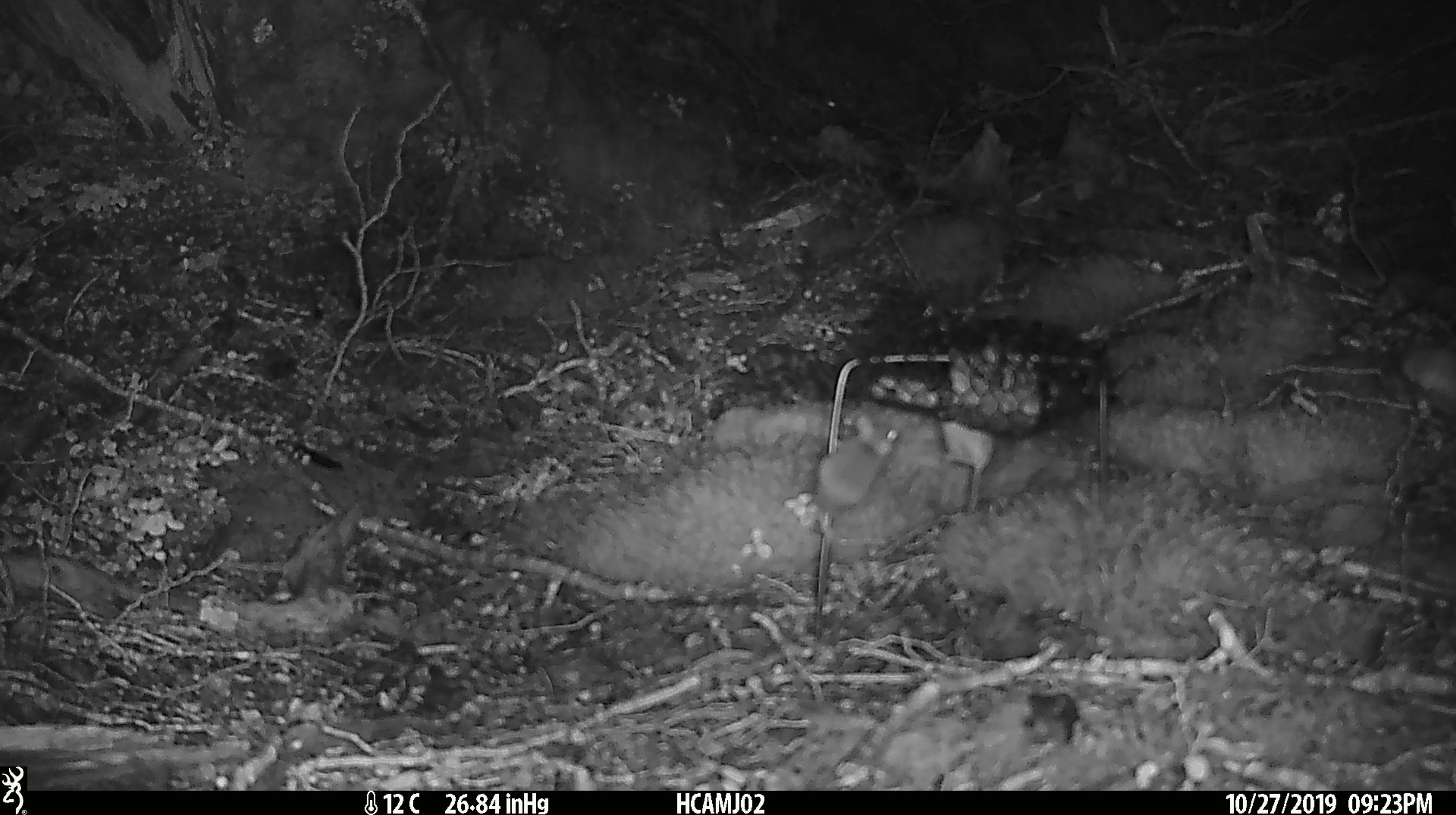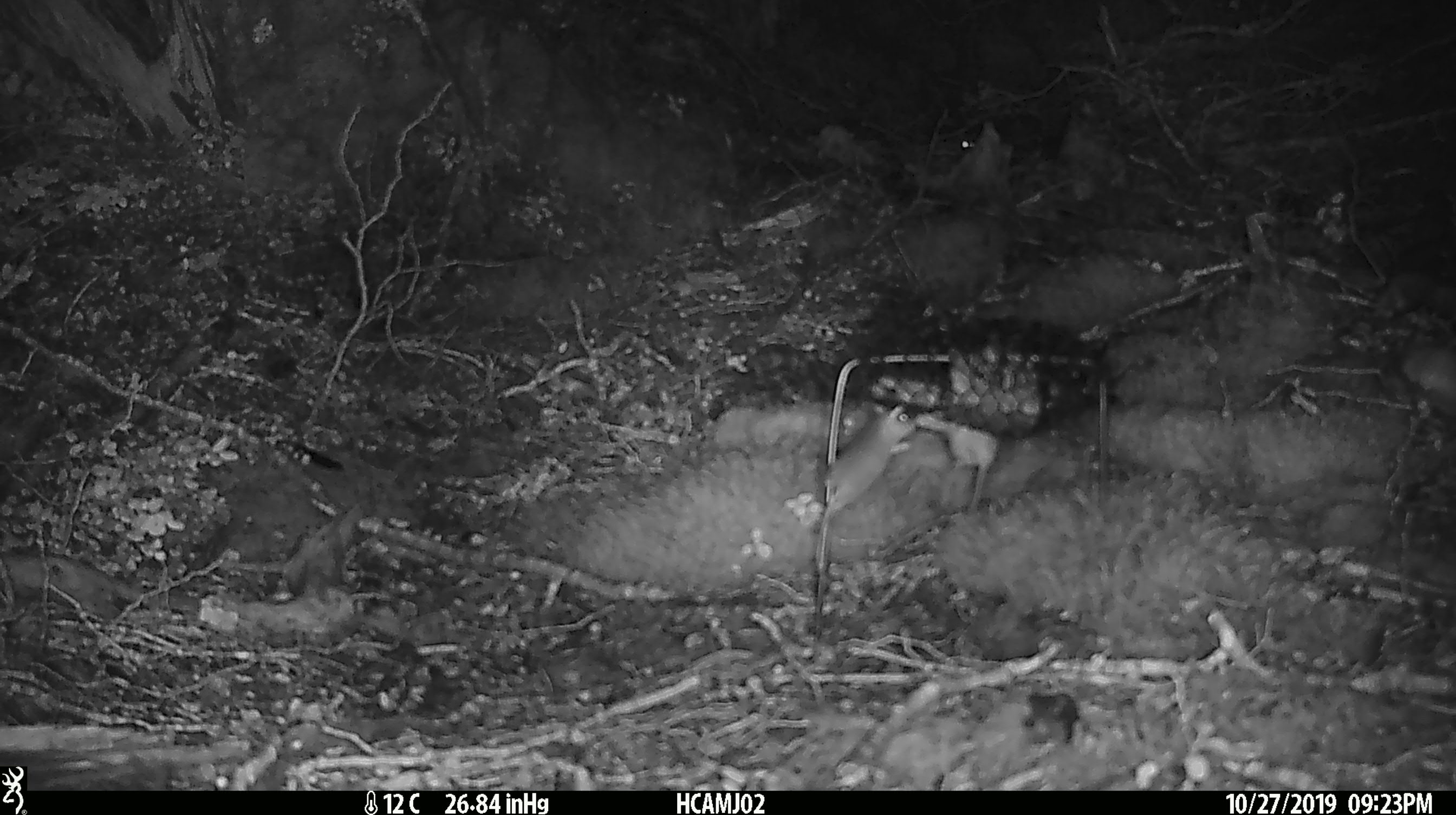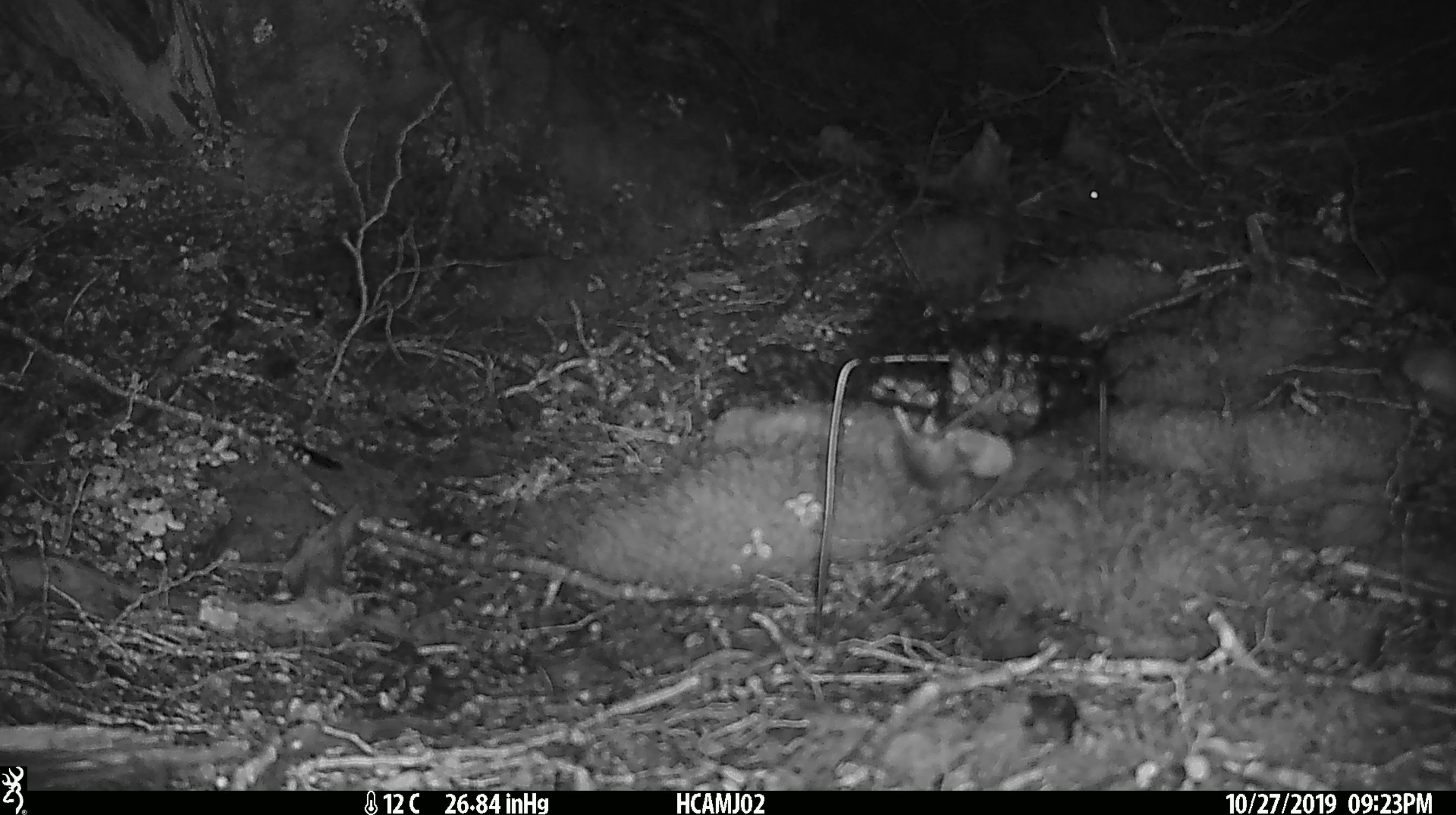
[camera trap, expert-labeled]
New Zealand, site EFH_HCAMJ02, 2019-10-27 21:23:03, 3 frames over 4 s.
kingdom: Animalia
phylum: Chordata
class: Mammalia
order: Rodentia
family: Muridae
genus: Mus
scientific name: Mus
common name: mouse